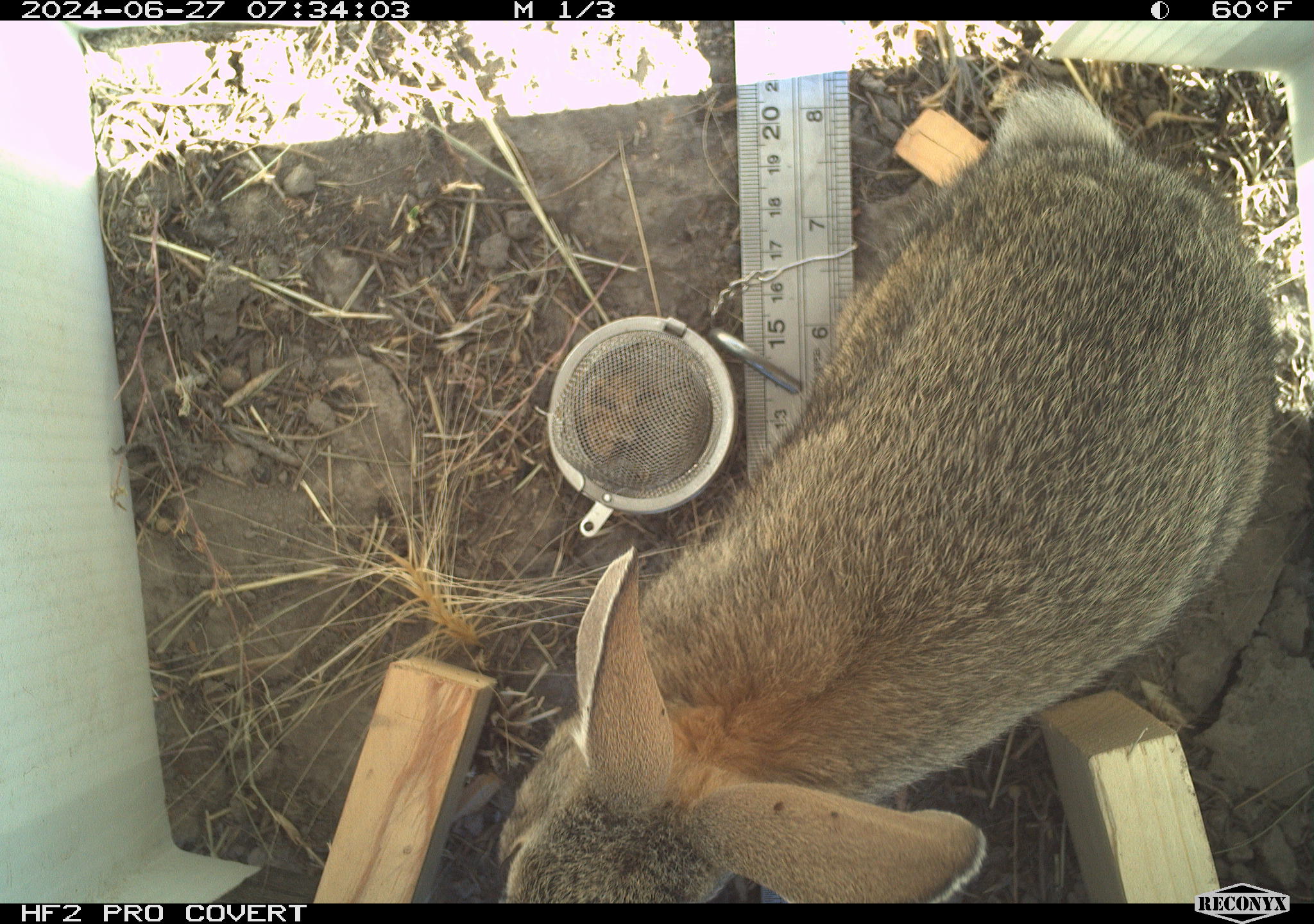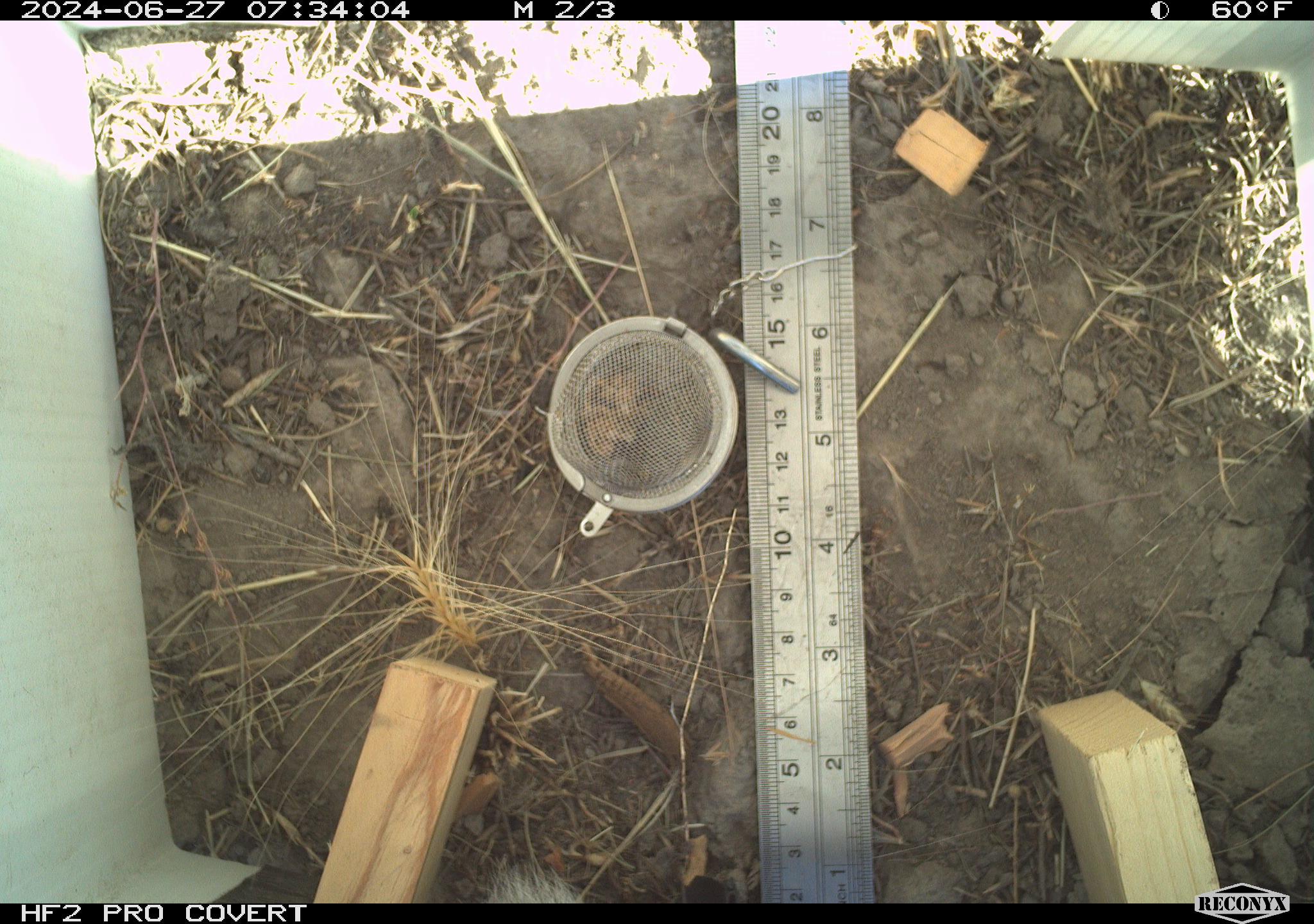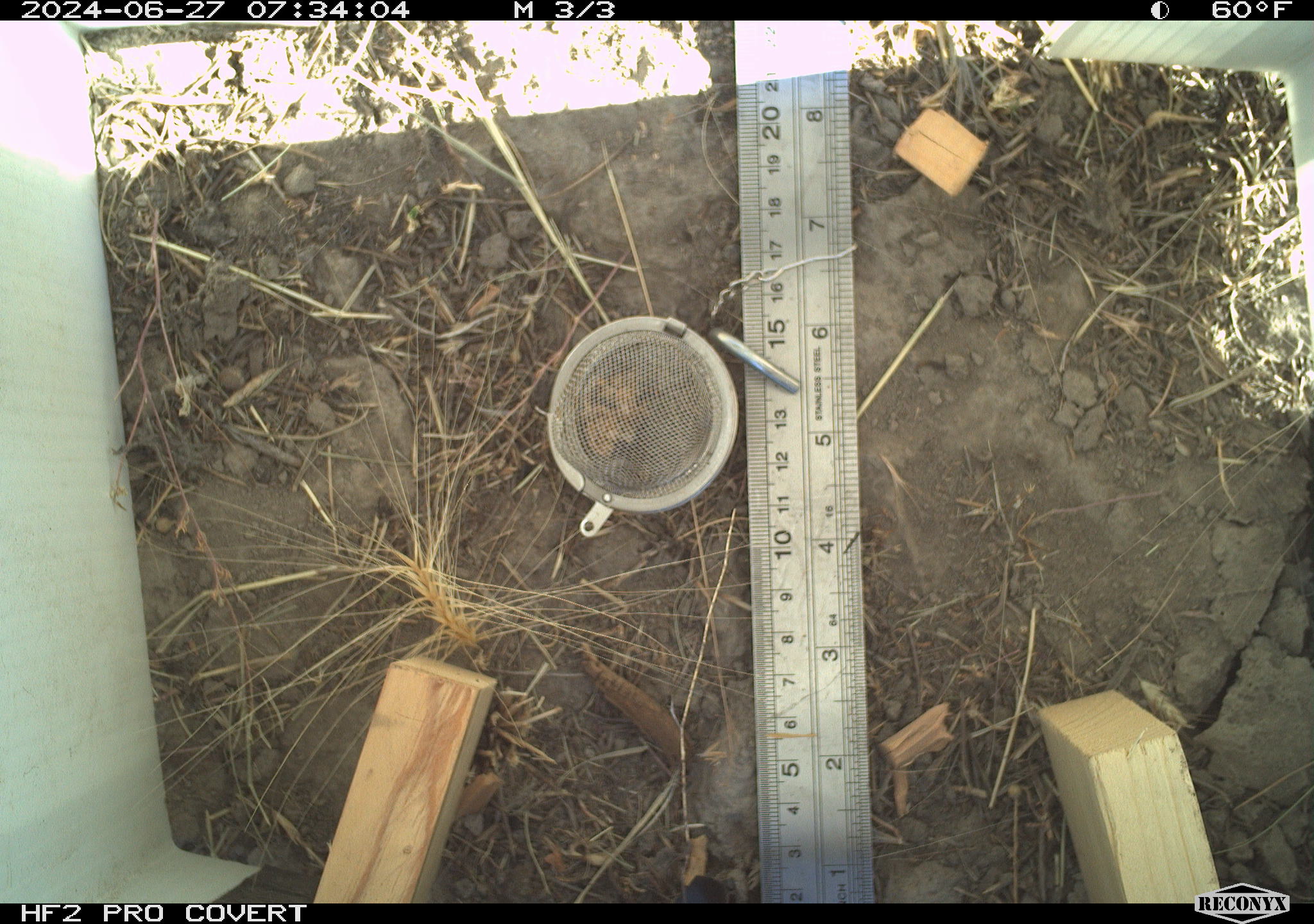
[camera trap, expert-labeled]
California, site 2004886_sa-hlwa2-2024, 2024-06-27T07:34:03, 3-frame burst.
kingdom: Animalia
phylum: Chordata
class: Mammalia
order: Lagomorpha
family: Leporidae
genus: Sylvilagus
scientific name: Sylvilagus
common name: cottontail rabbits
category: sylvilagus species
Sylvilagus species (cottontail rabbits) (Sylvilagus).